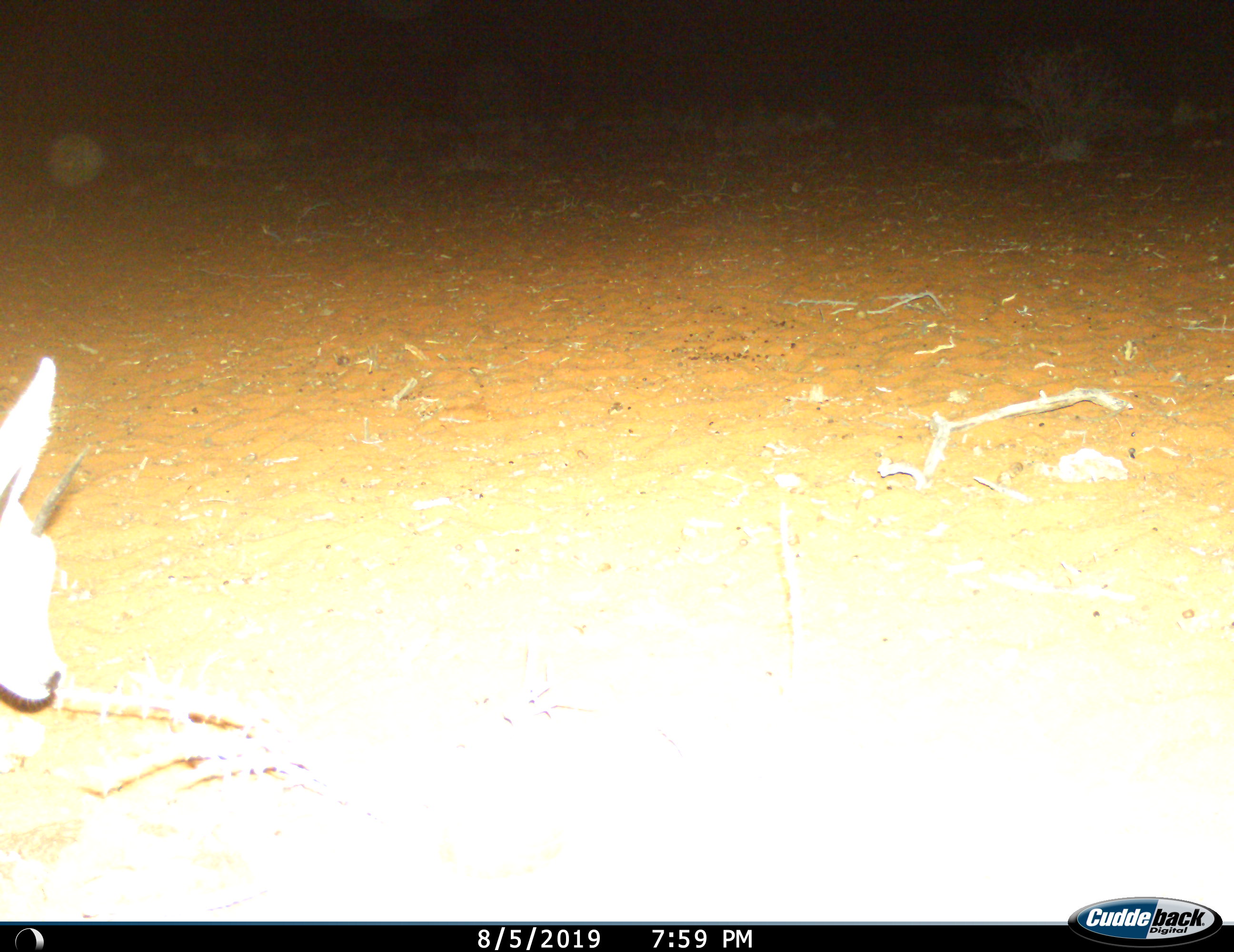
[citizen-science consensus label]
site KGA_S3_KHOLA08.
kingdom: Animalia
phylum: Chordata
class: Mammalia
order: Artiodactyla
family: Bovidae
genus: Raphicerus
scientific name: Raphicerus campestris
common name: steenbok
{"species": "steenbok (Raphicerus campestris)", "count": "1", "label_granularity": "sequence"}